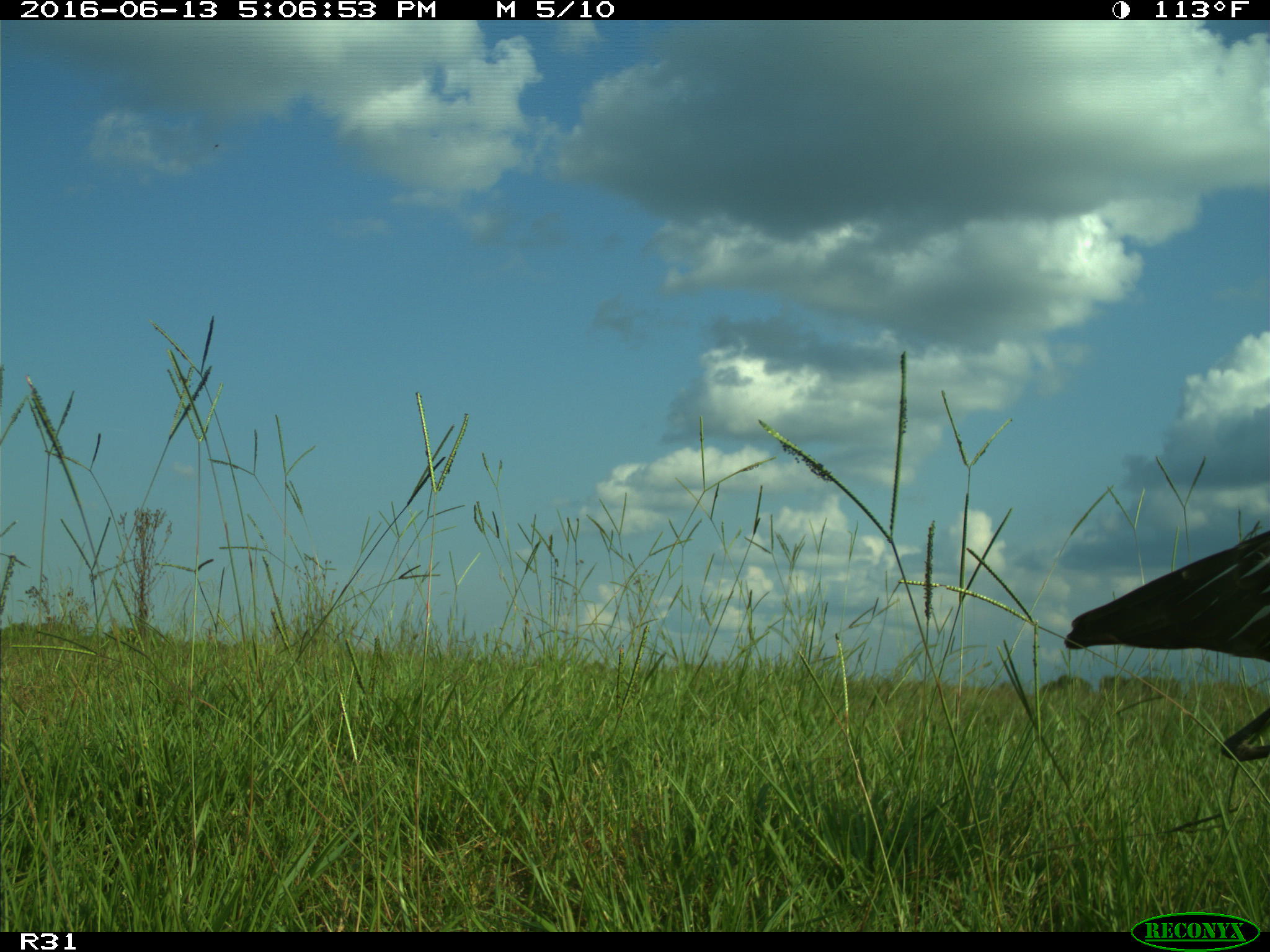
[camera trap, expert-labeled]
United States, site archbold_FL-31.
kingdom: Animalia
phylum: Chordata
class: Aves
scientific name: Aves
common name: birds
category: unidentified bird